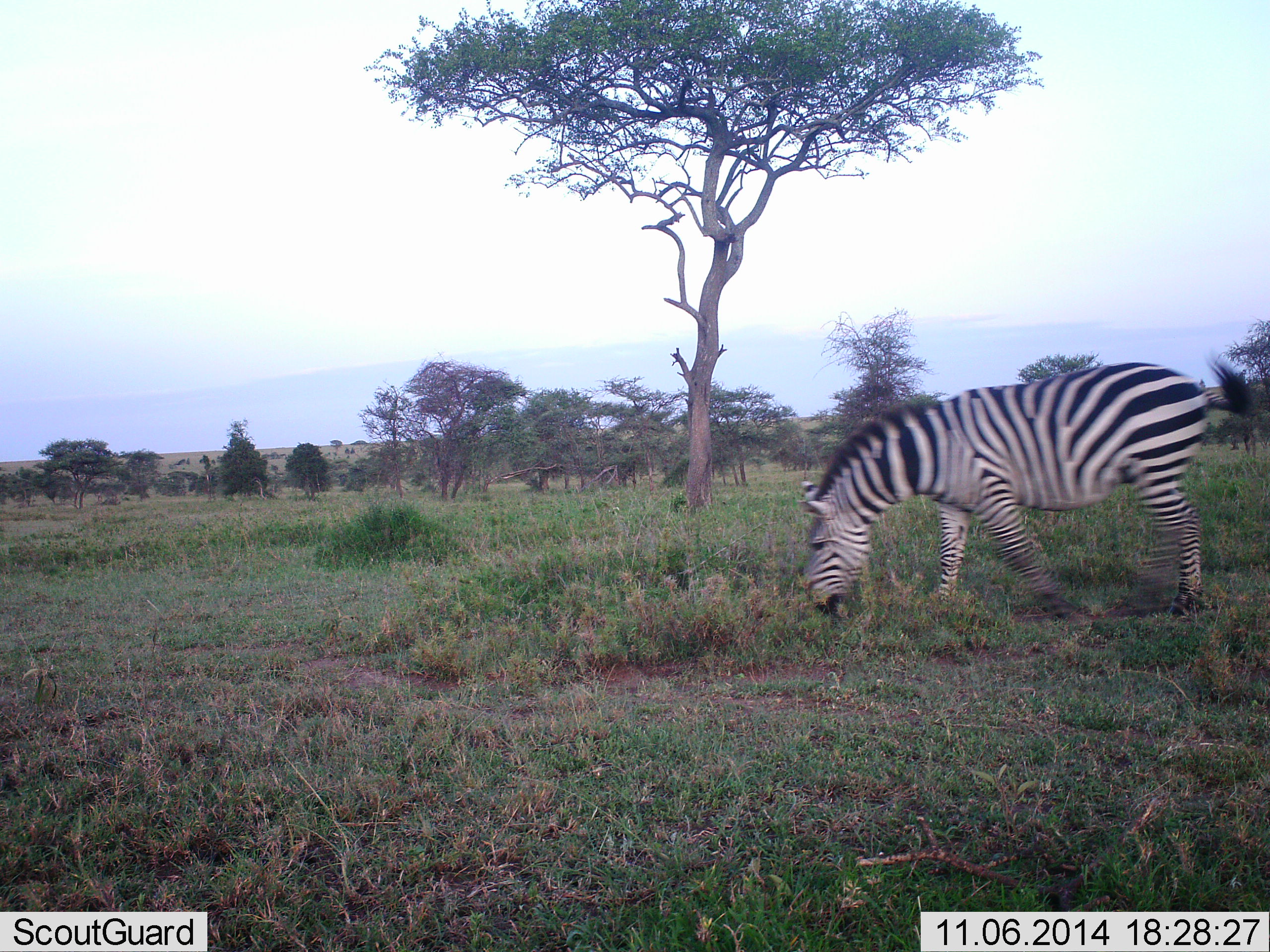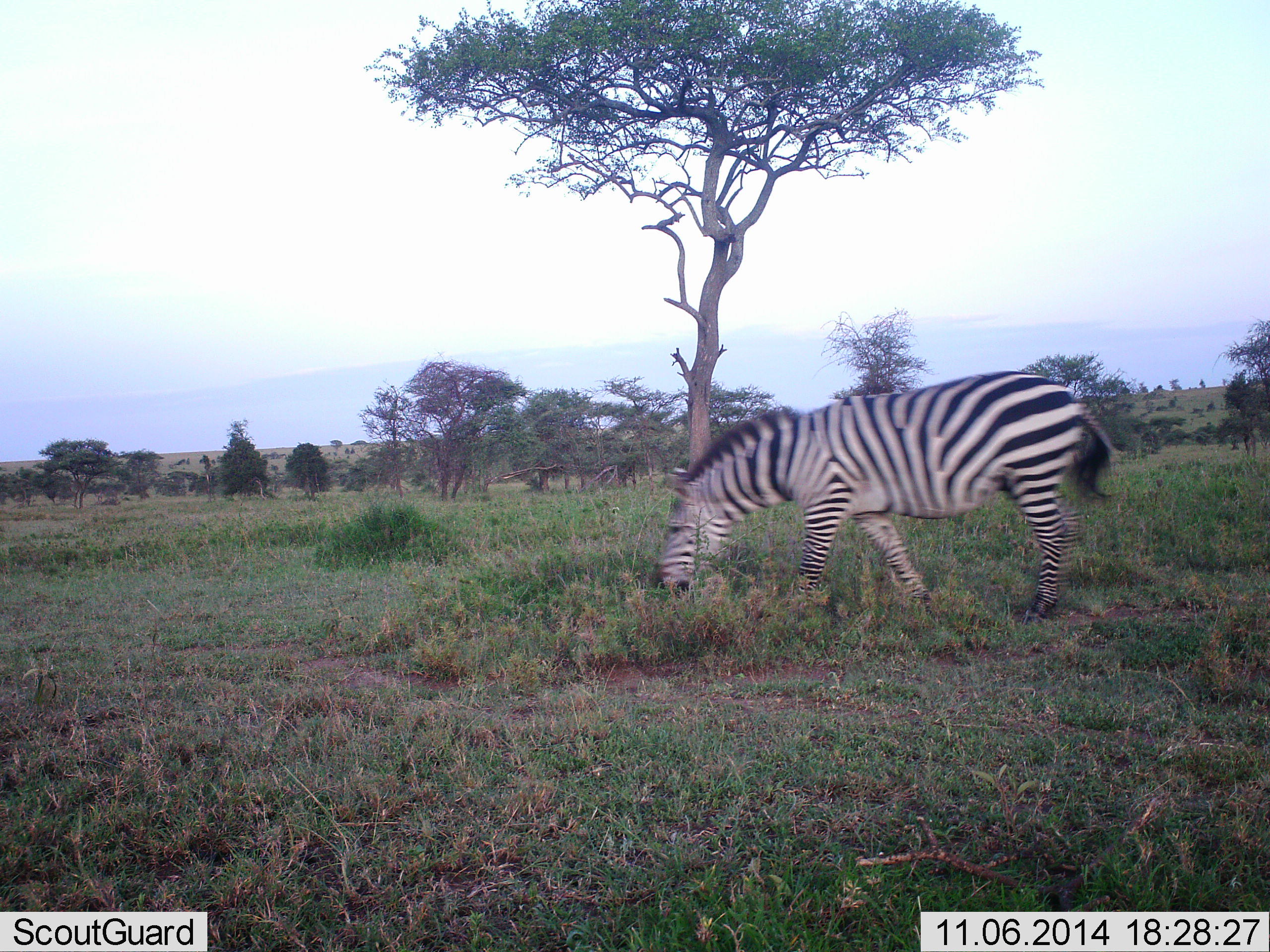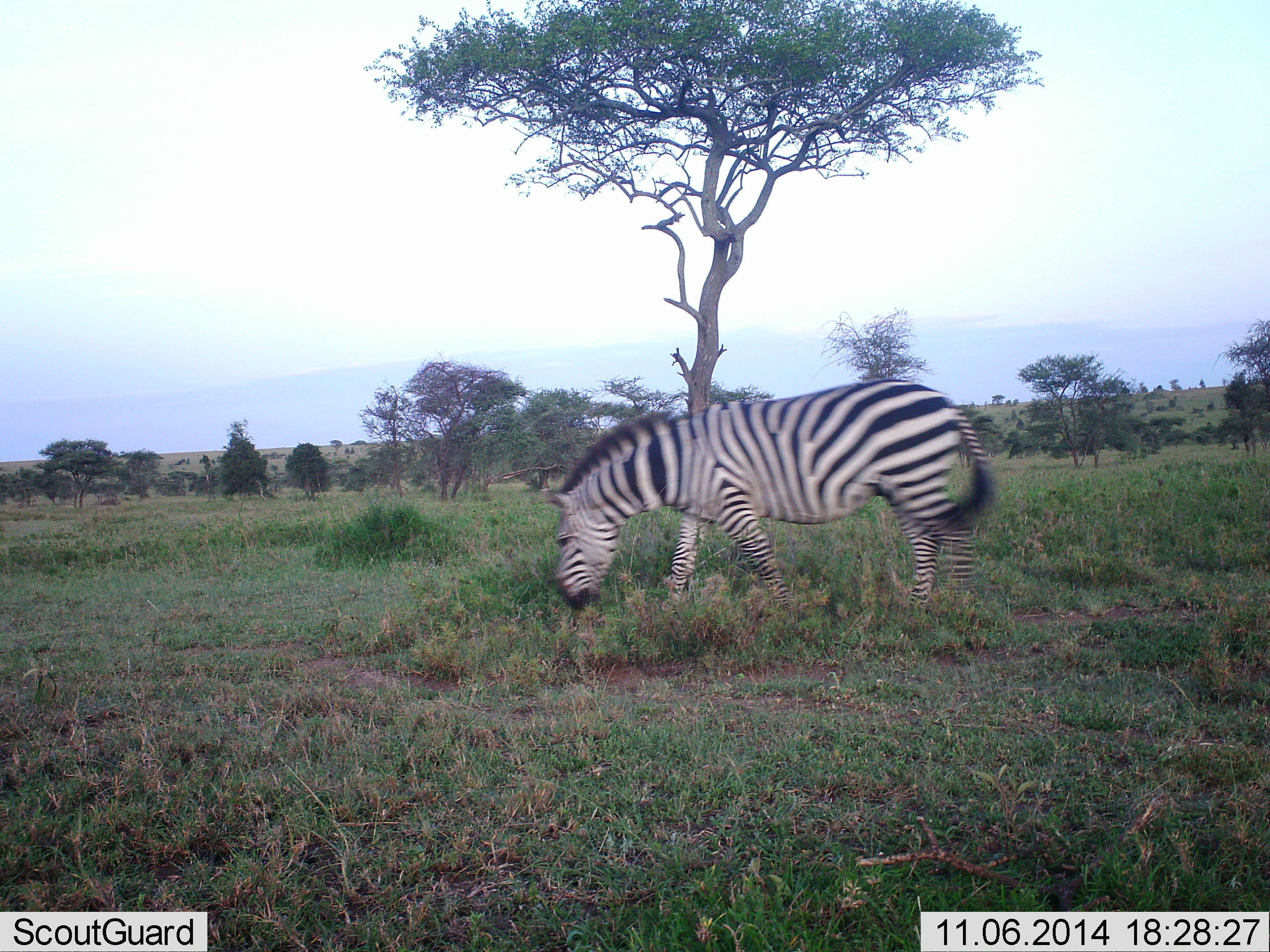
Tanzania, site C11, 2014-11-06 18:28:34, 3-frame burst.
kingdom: Animalia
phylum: Chordata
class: Mammalia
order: Perissodactyla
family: Equidae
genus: Equus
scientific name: Equus quagga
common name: plains zebra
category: zebra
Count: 1.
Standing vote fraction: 10%.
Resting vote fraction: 0%.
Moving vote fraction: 80%.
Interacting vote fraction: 0%.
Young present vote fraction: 0%.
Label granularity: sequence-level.